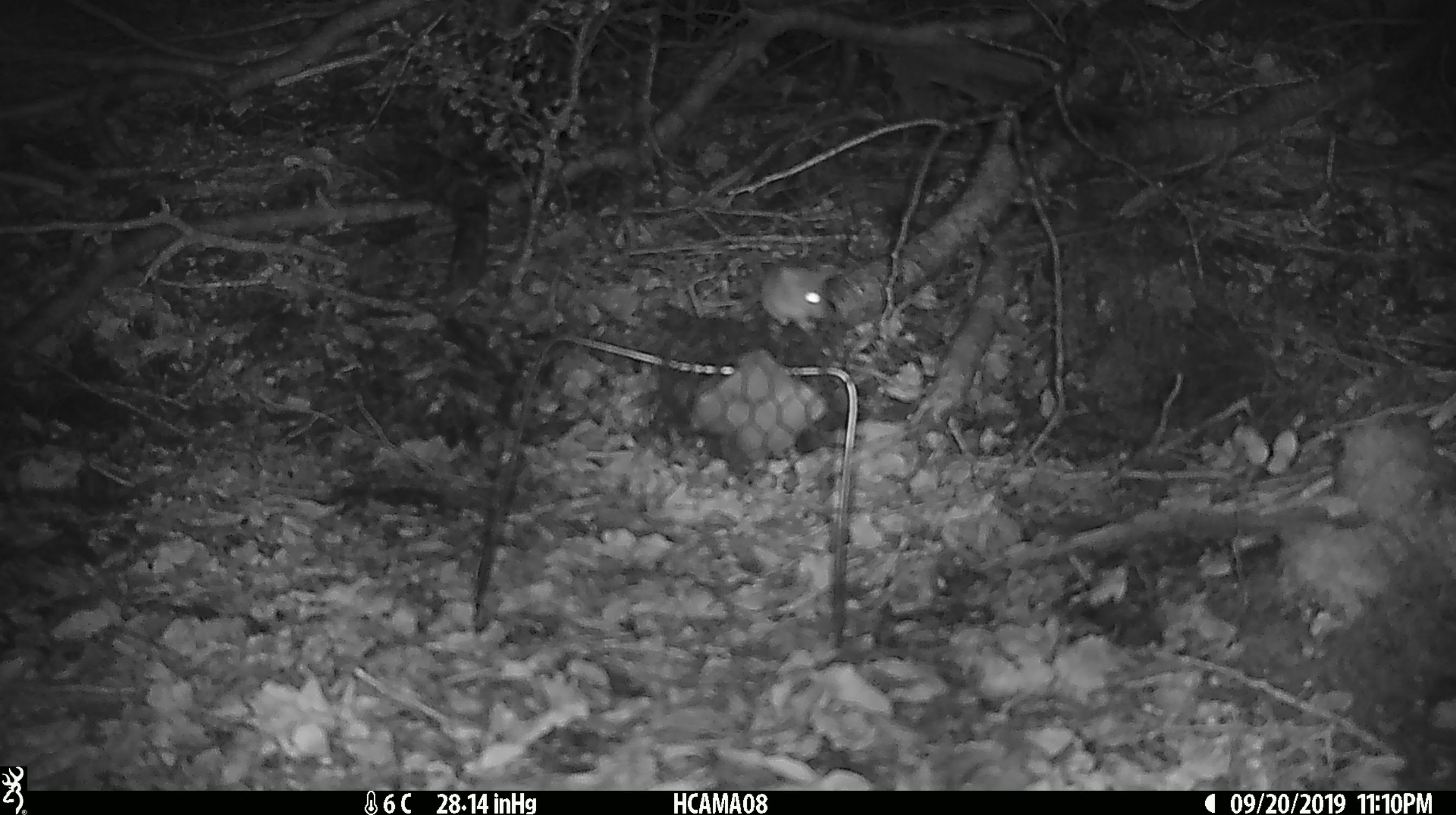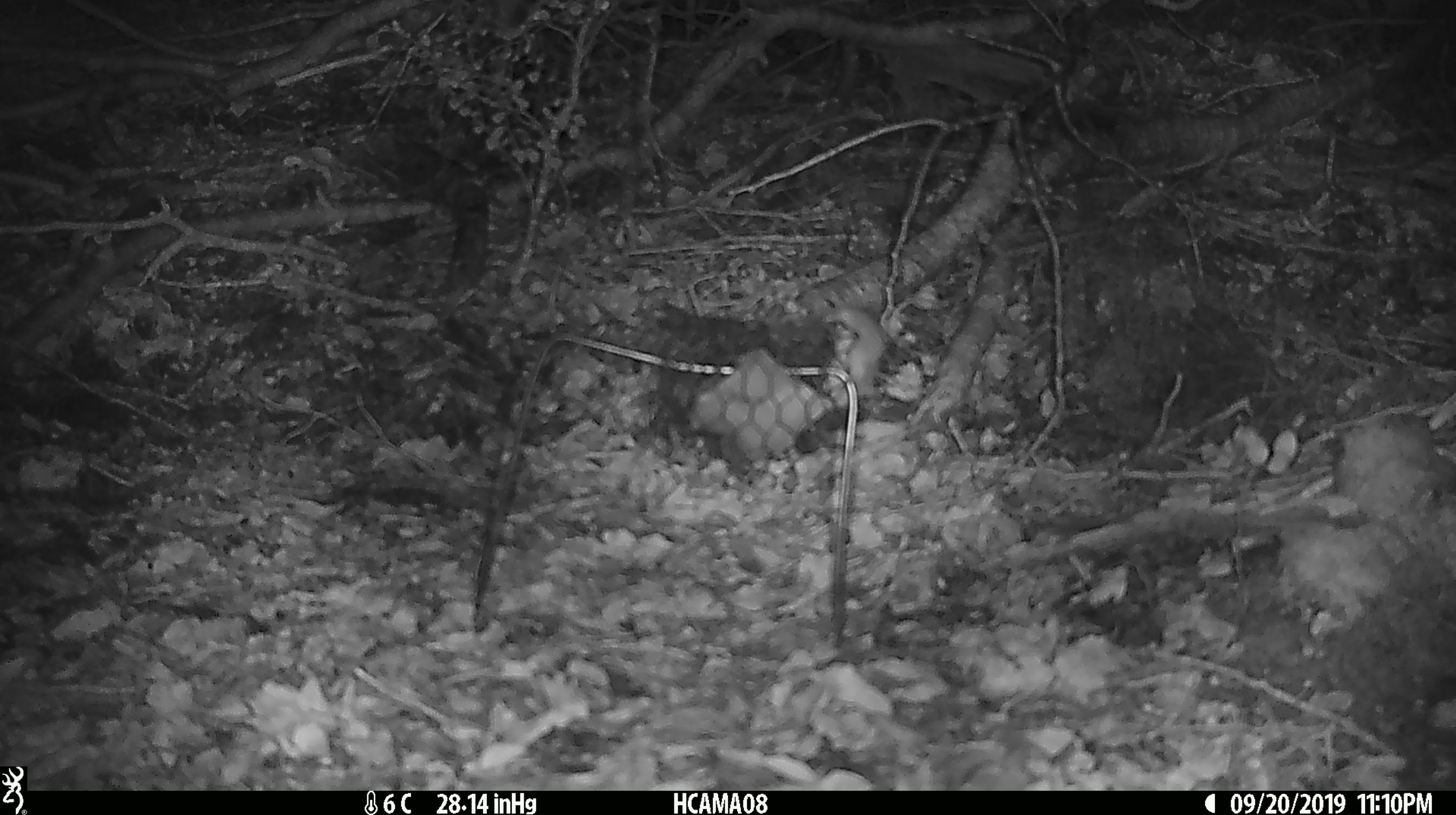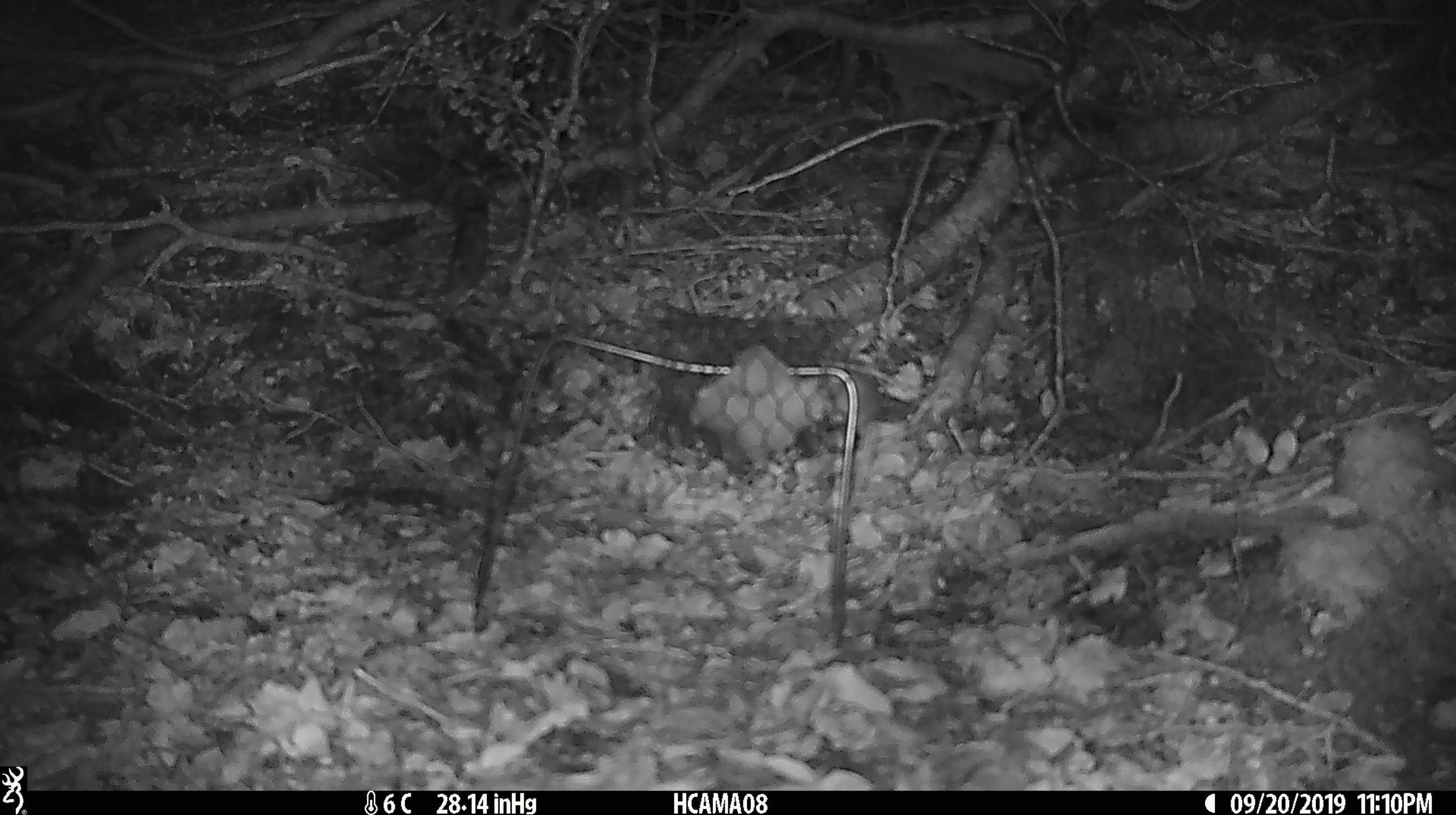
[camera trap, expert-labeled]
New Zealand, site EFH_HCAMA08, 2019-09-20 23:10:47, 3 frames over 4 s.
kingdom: Animalia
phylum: Chordata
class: Mammalia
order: Rodentia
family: Muridae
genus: Mus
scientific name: Mus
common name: mouse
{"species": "mouse (Mus)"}